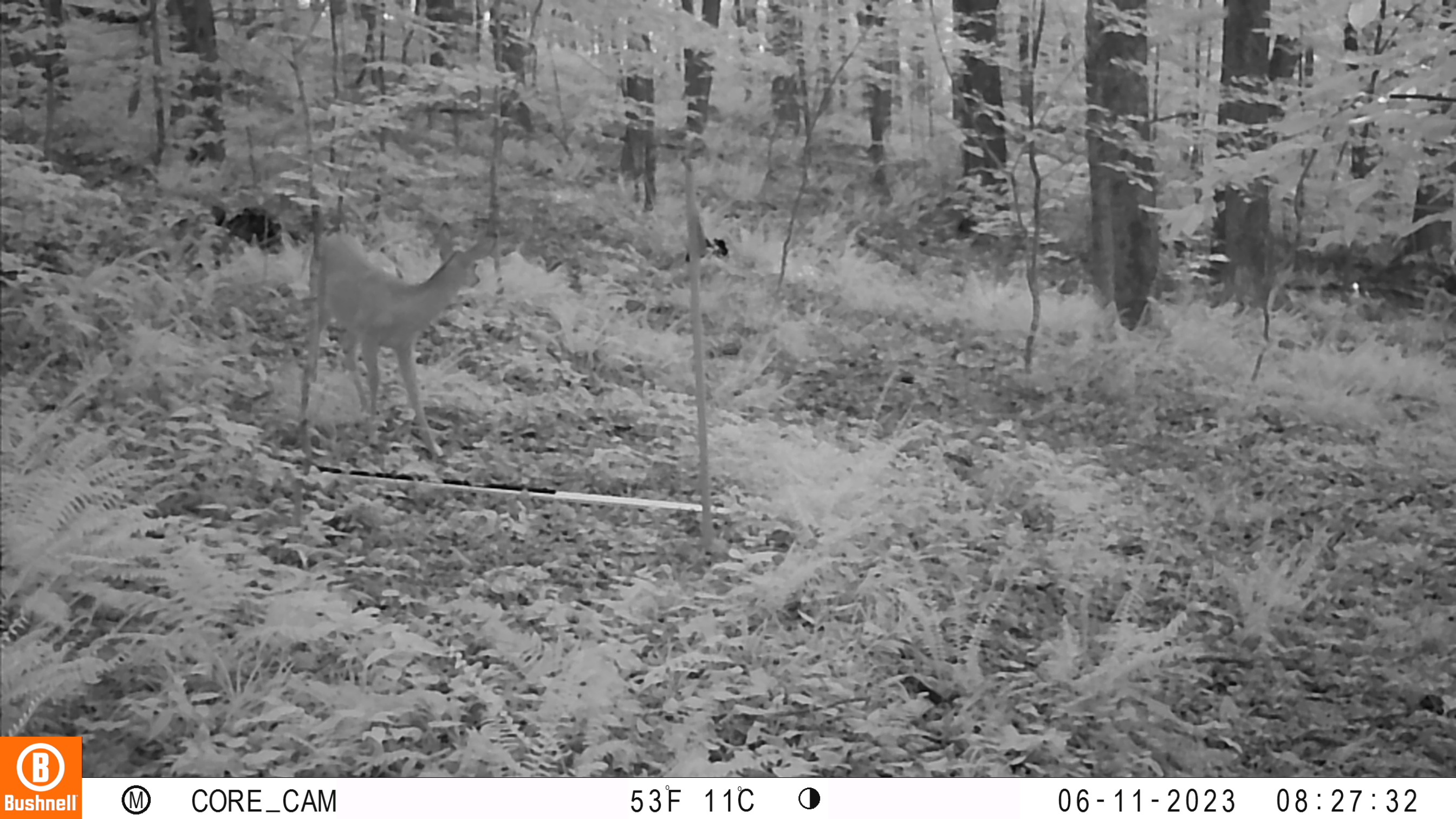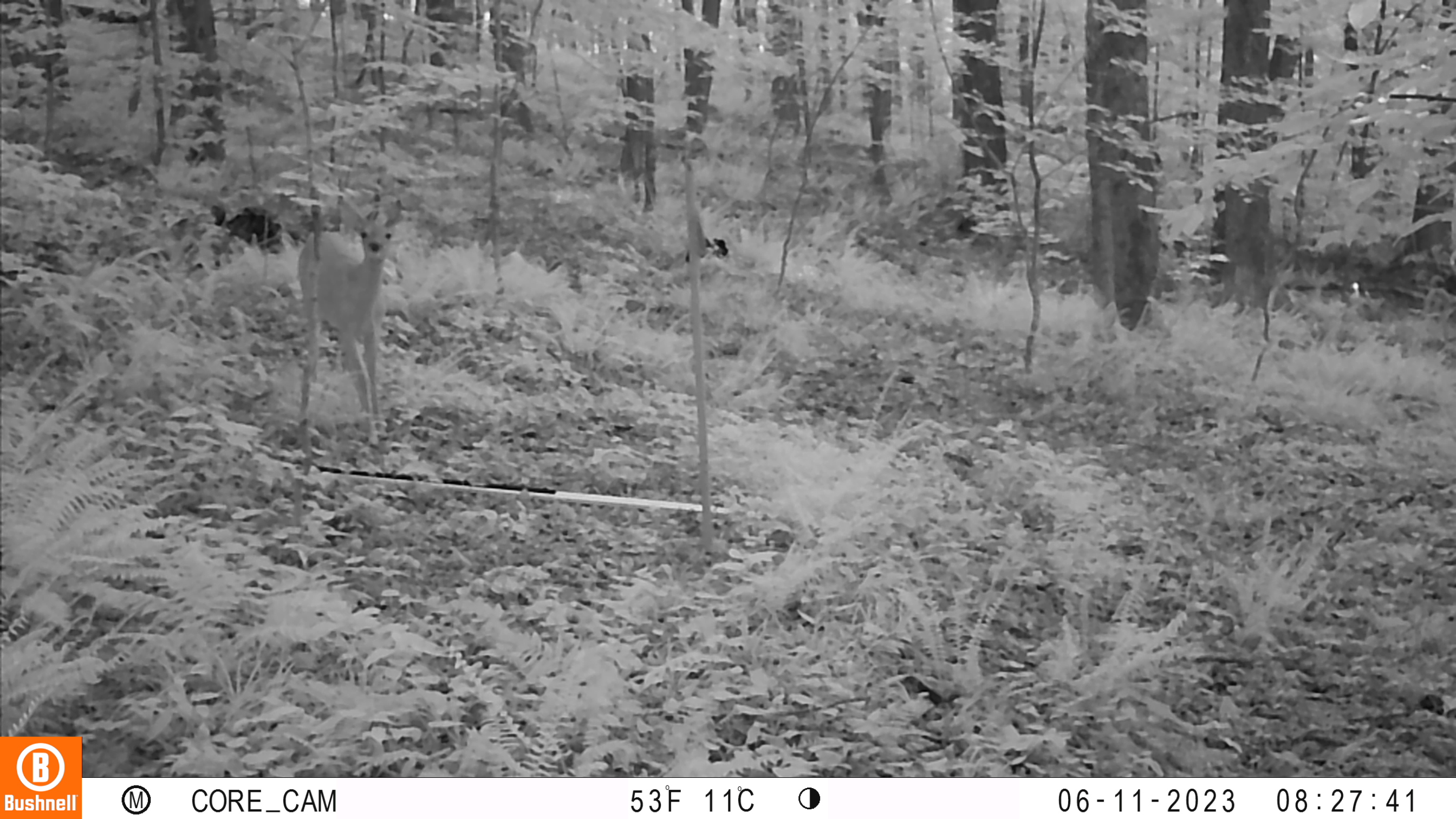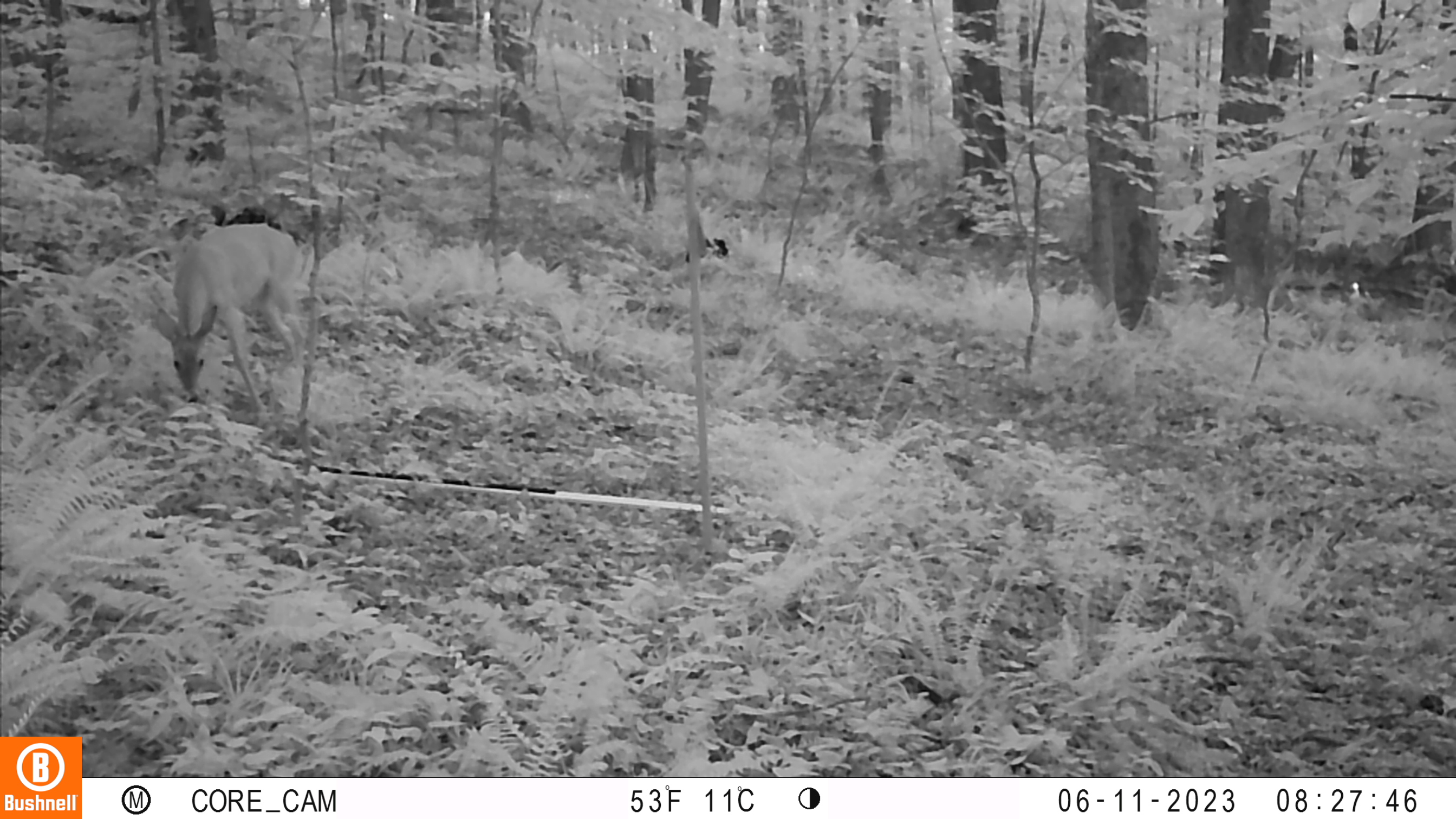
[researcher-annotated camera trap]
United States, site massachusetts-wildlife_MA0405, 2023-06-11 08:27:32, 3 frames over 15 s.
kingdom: Animalia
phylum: Chordata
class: Mammalia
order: Artiodactyla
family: Cervidae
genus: Odocoileus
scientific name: Odocoileus virginianus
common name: white-tailed deer